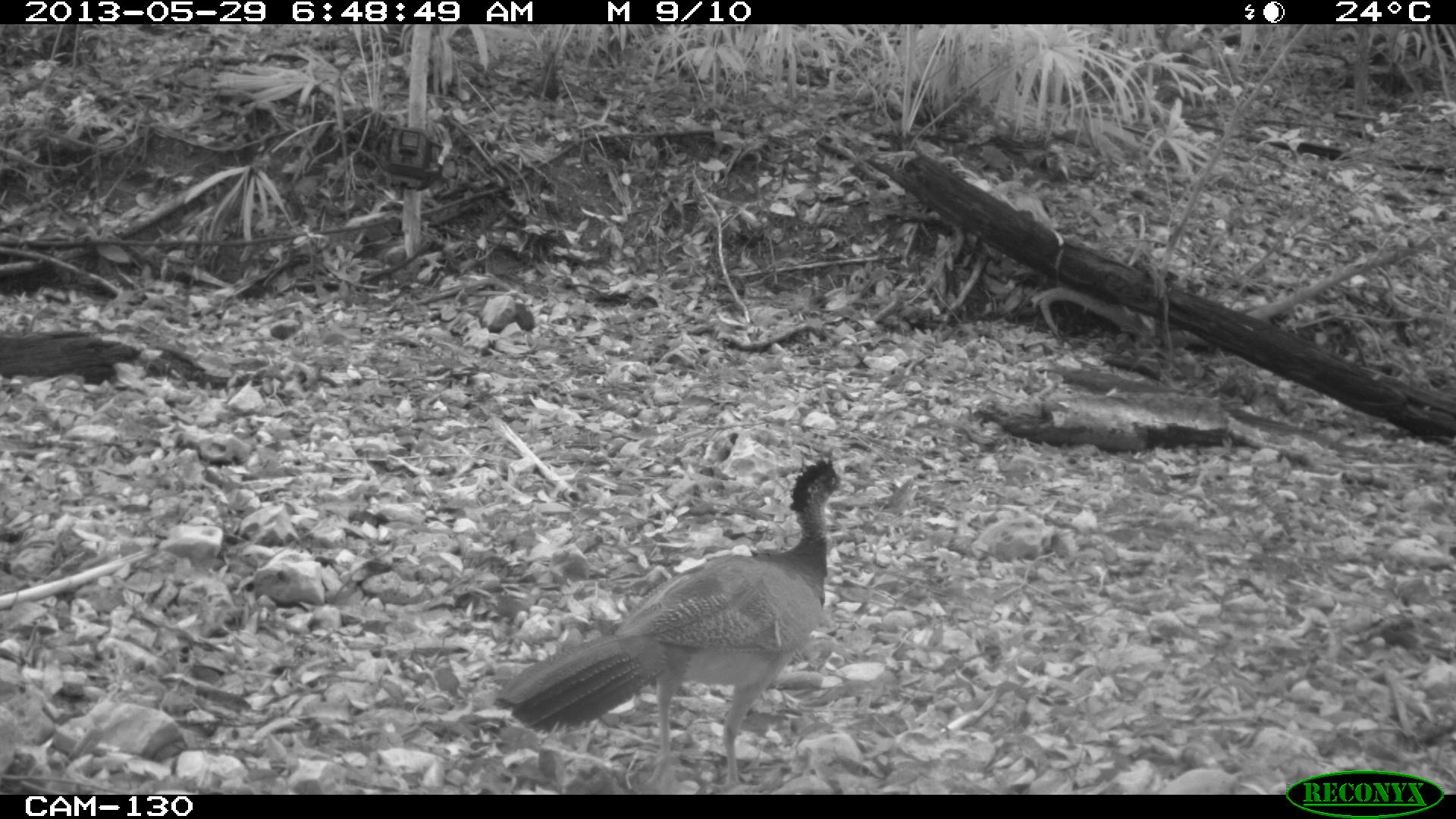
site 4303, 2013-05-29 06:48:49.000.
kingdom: Animalia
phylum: Chordata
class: Aves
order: Galliformes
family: Cracidae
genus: Crax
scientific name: Crax rubra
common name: great curassow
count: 1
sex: female